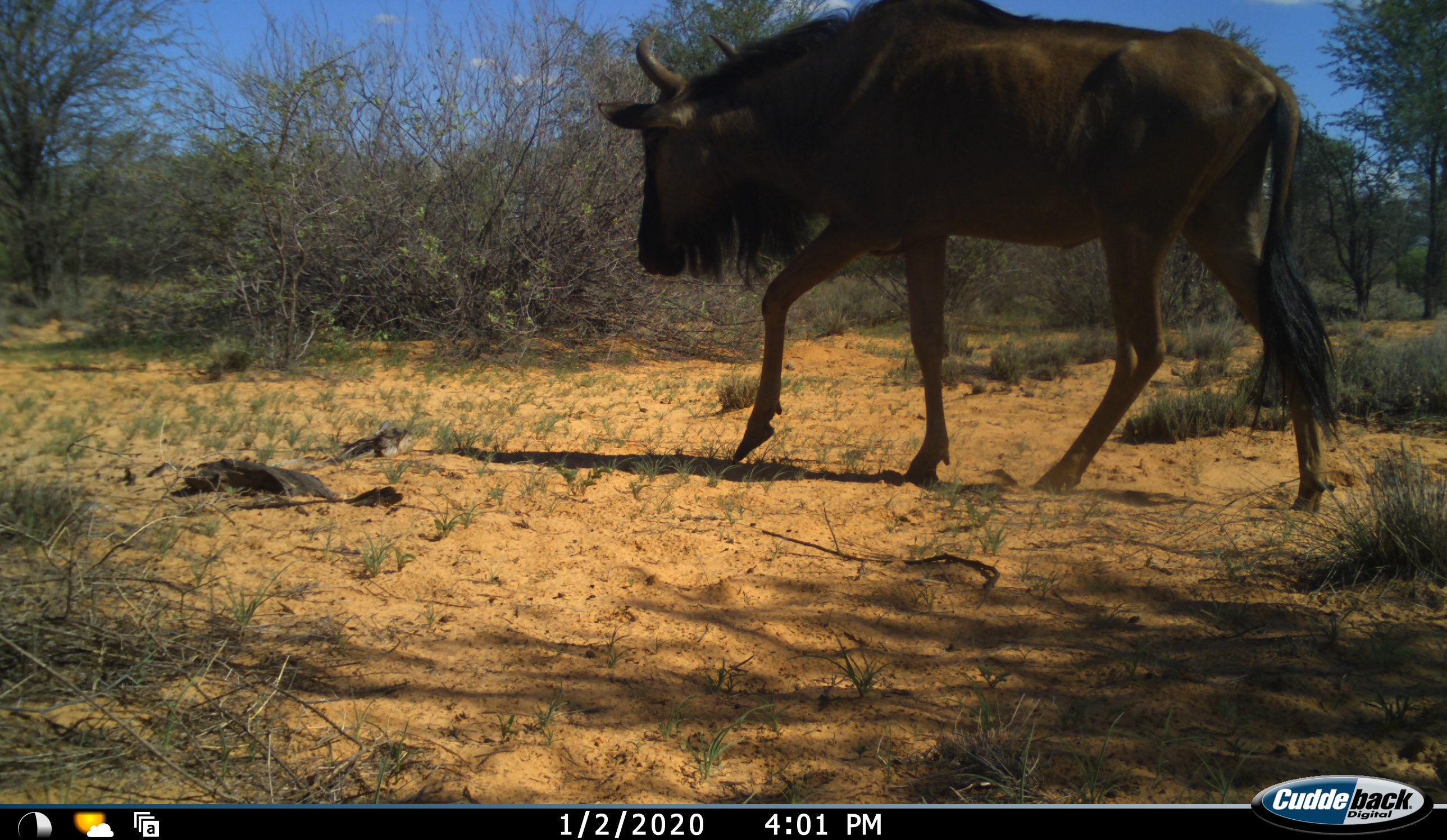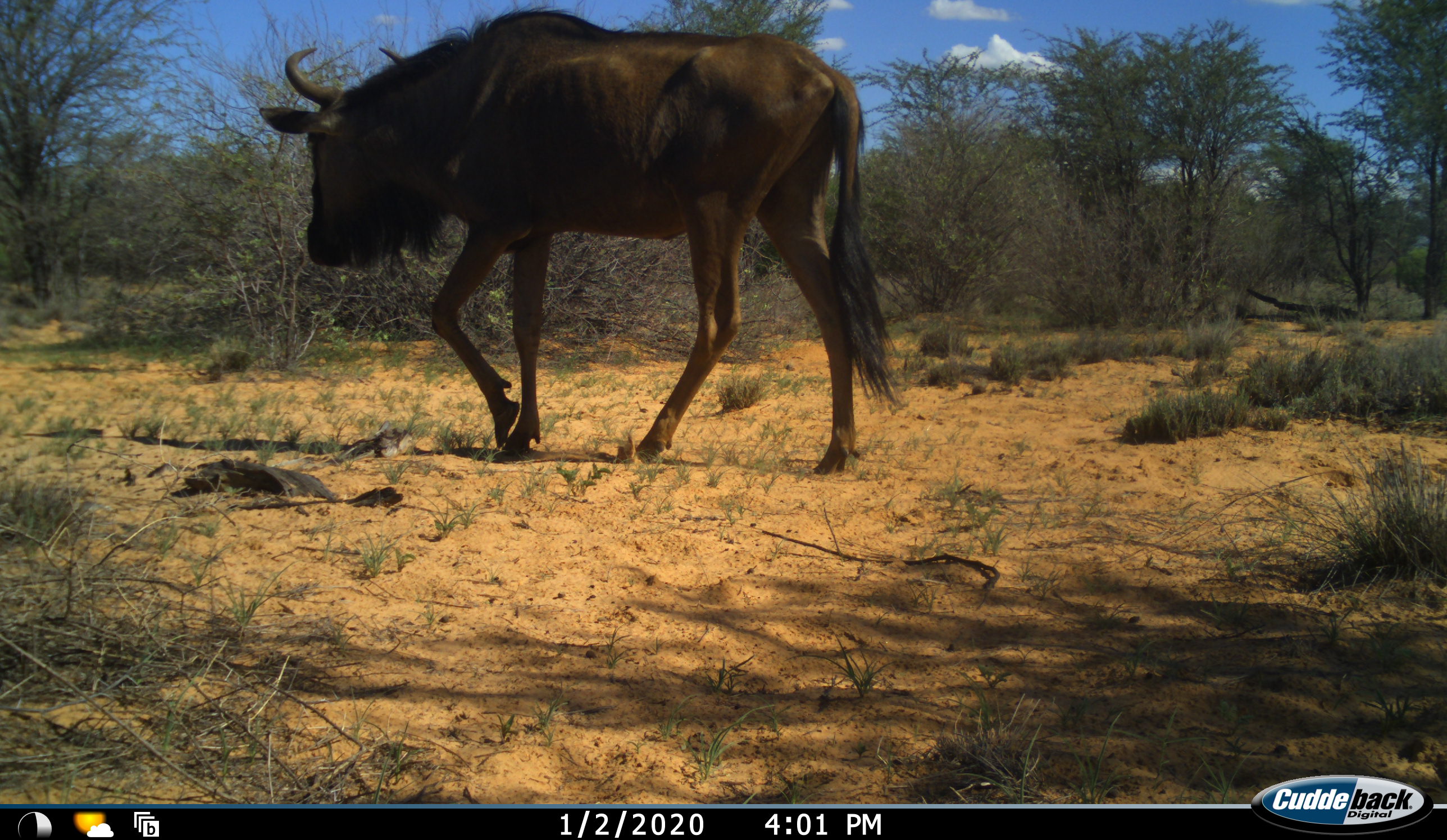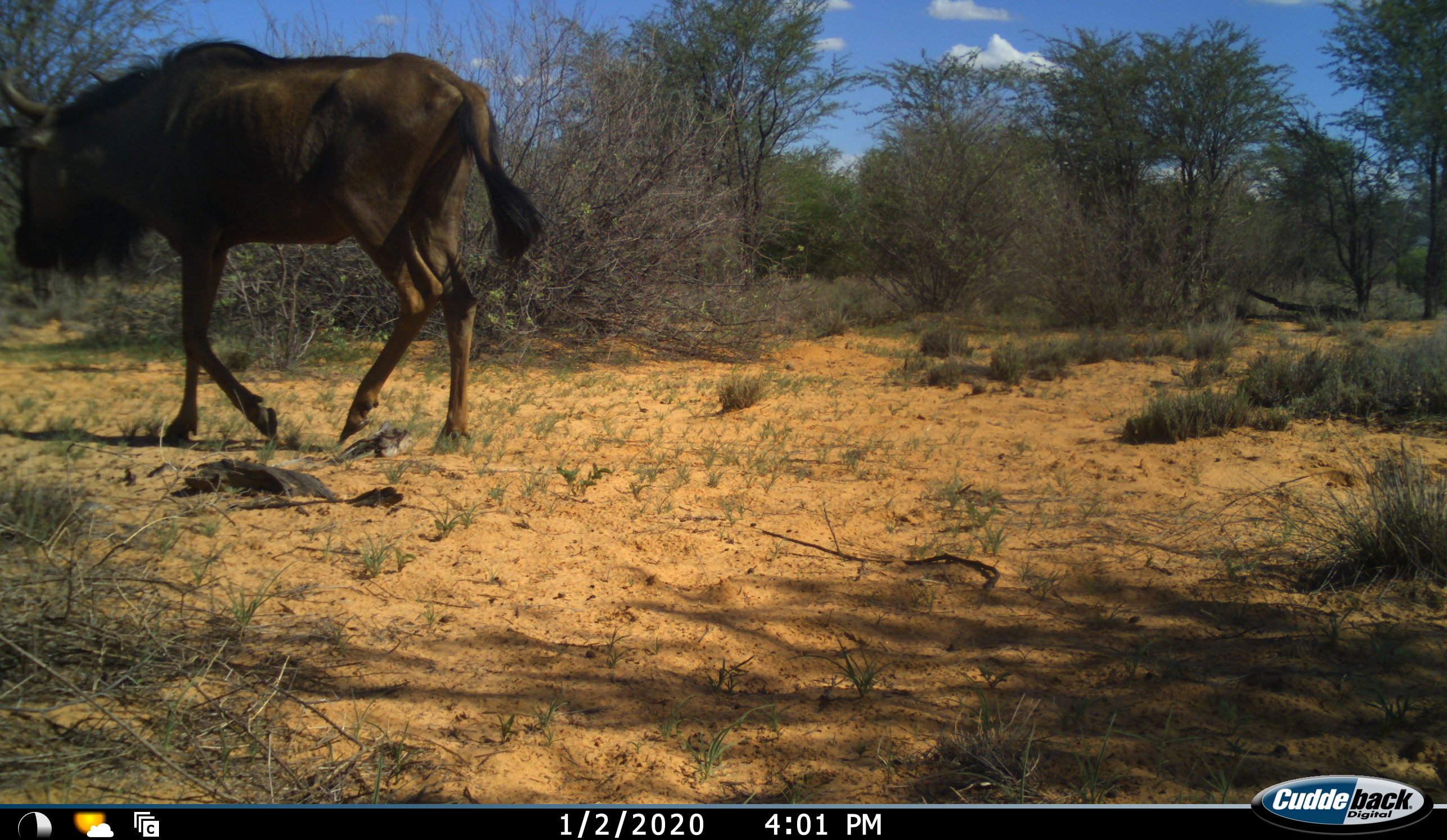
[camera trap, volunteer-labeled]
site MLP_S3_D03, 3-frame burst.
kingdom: Animalia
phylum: Chordata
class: Mammalia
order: Artiodactyla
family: Bovidae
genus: Connochaetes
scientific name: Connochaetes taurinus taurinus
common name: blue wildebeest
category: wildebeestblue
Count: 1.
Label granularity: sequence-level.